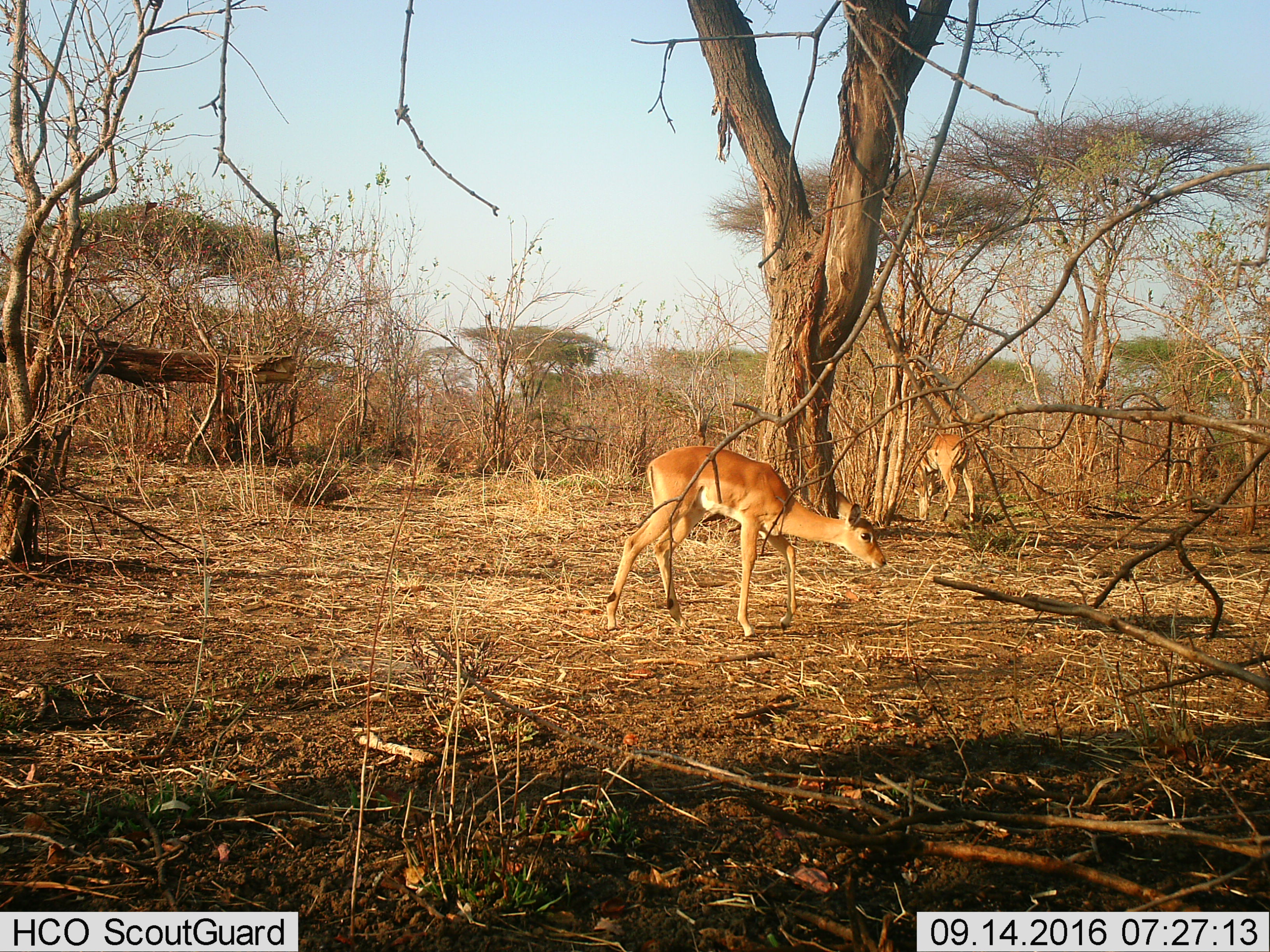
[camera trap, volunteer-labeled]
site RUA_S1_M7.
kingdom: Animalia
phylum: Chordata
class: Mammalia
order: Artiodactyla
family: Bovidae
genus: Aepyceros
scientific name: Aepyceros melampus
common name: impala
Impala (Aepyceros melampus), count 2. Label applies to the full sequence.